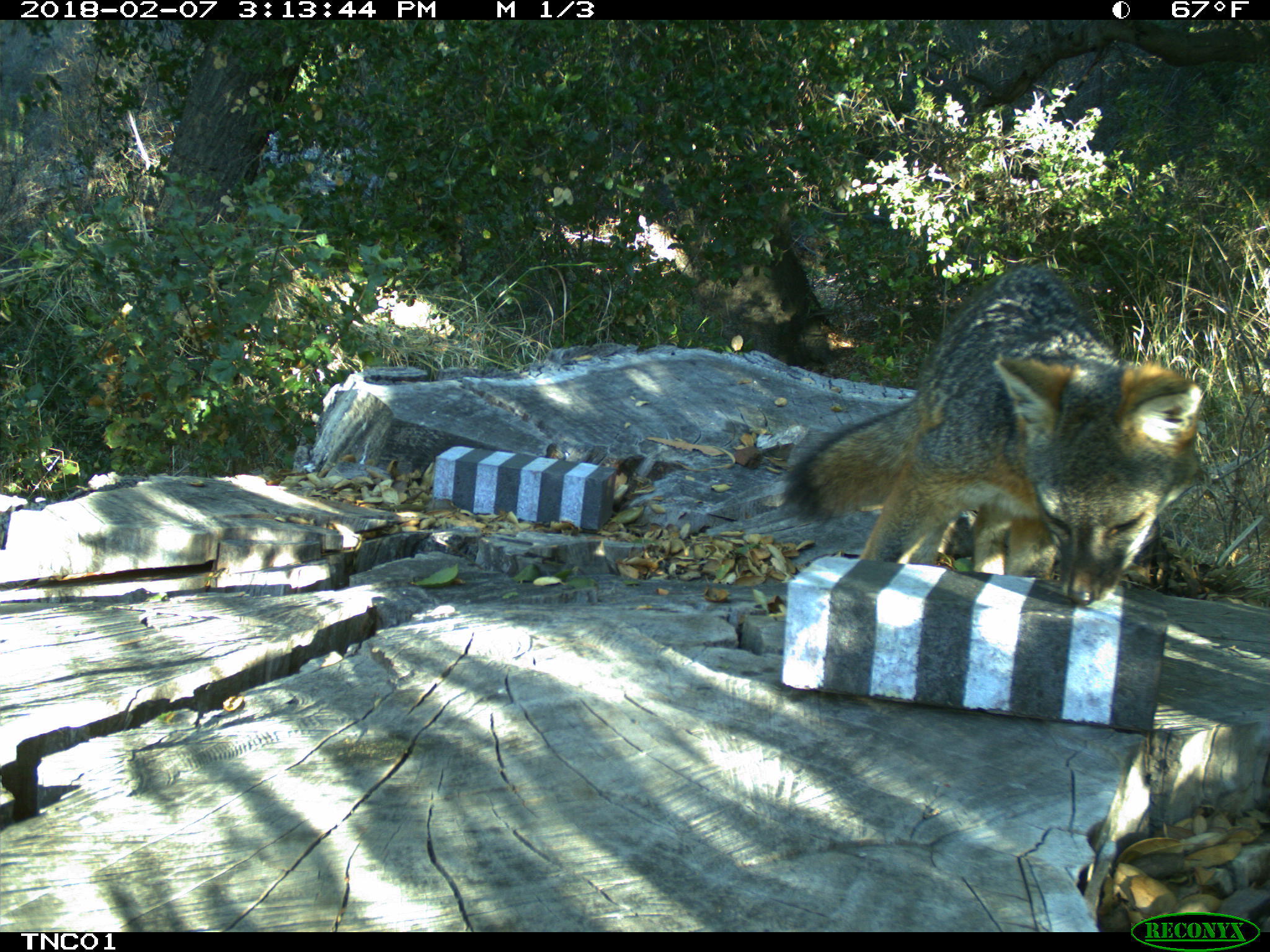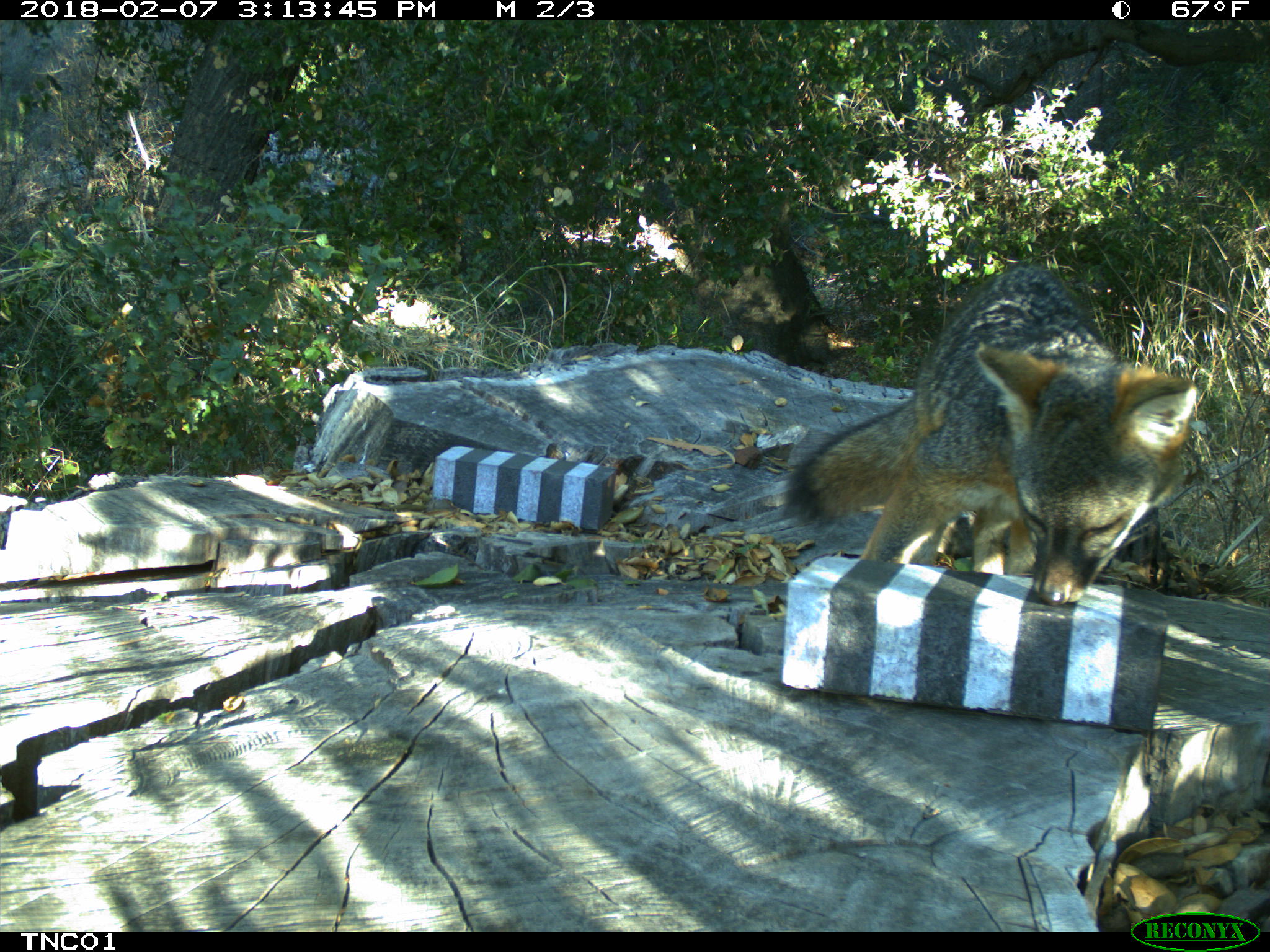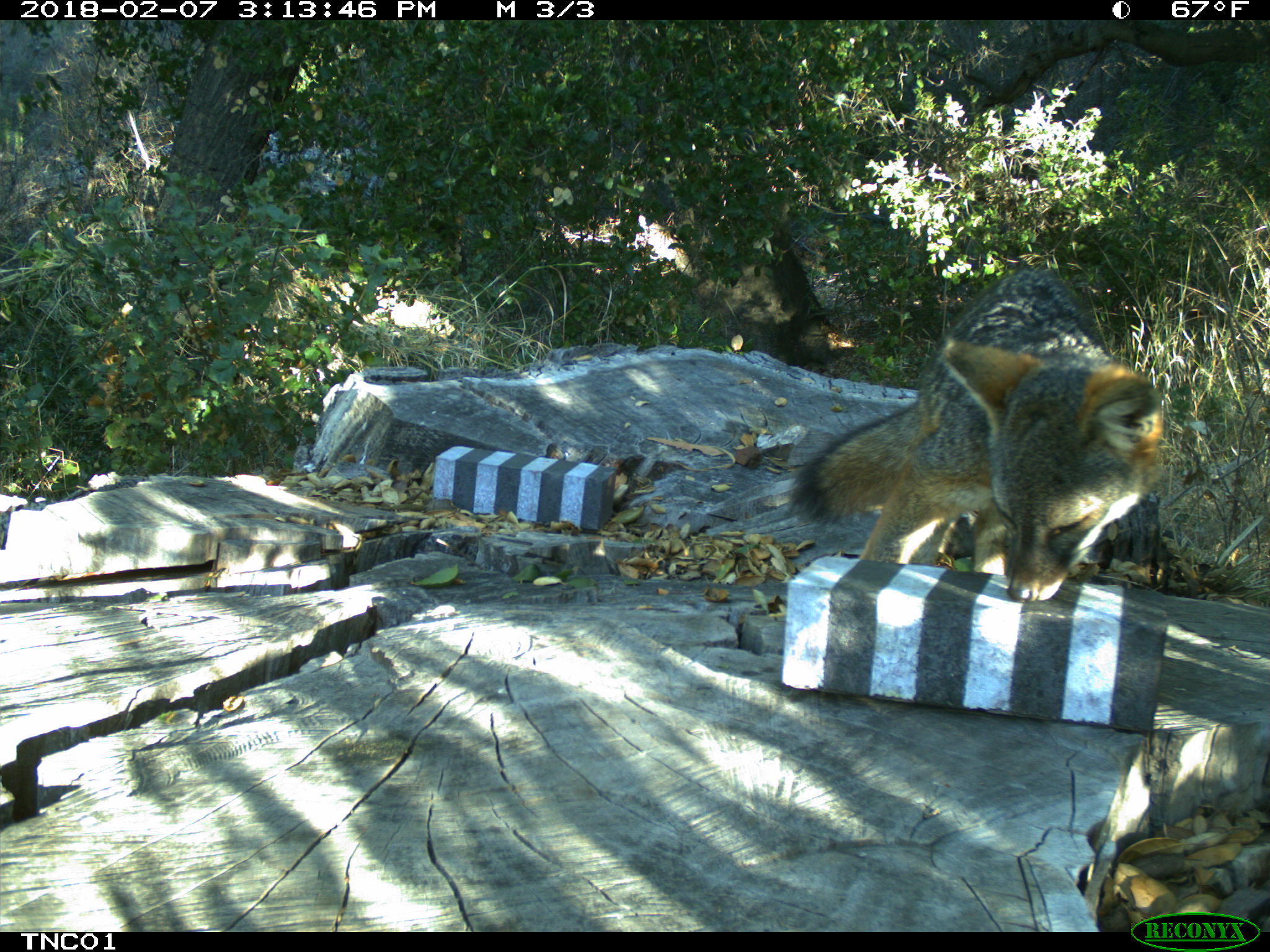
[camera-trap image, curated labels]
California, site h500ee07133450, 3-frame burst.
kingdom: Animalia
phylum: Chordata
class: Mammalia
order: Carnivora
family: Canidae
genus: Urocyon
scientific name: Urocyon littoralis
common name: island fox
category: fox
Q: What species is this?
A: Fox (island fox) (Urocyon littoralis).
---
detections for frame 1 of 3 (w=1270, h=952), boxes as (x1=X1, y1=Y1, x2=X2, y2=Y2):
fox: (x1=779, y1=259, x2=1206, y2=606)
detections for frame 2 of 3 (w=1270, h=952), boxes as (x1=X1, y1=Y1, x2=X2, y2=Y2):
fox: (x1=780, y1=260, x2=1197, y2=603)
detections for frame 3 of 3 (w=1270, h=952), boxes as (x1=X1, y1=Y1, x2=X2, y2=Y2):
fox: (x1=788, y1=267, x2=1163, y2=603)